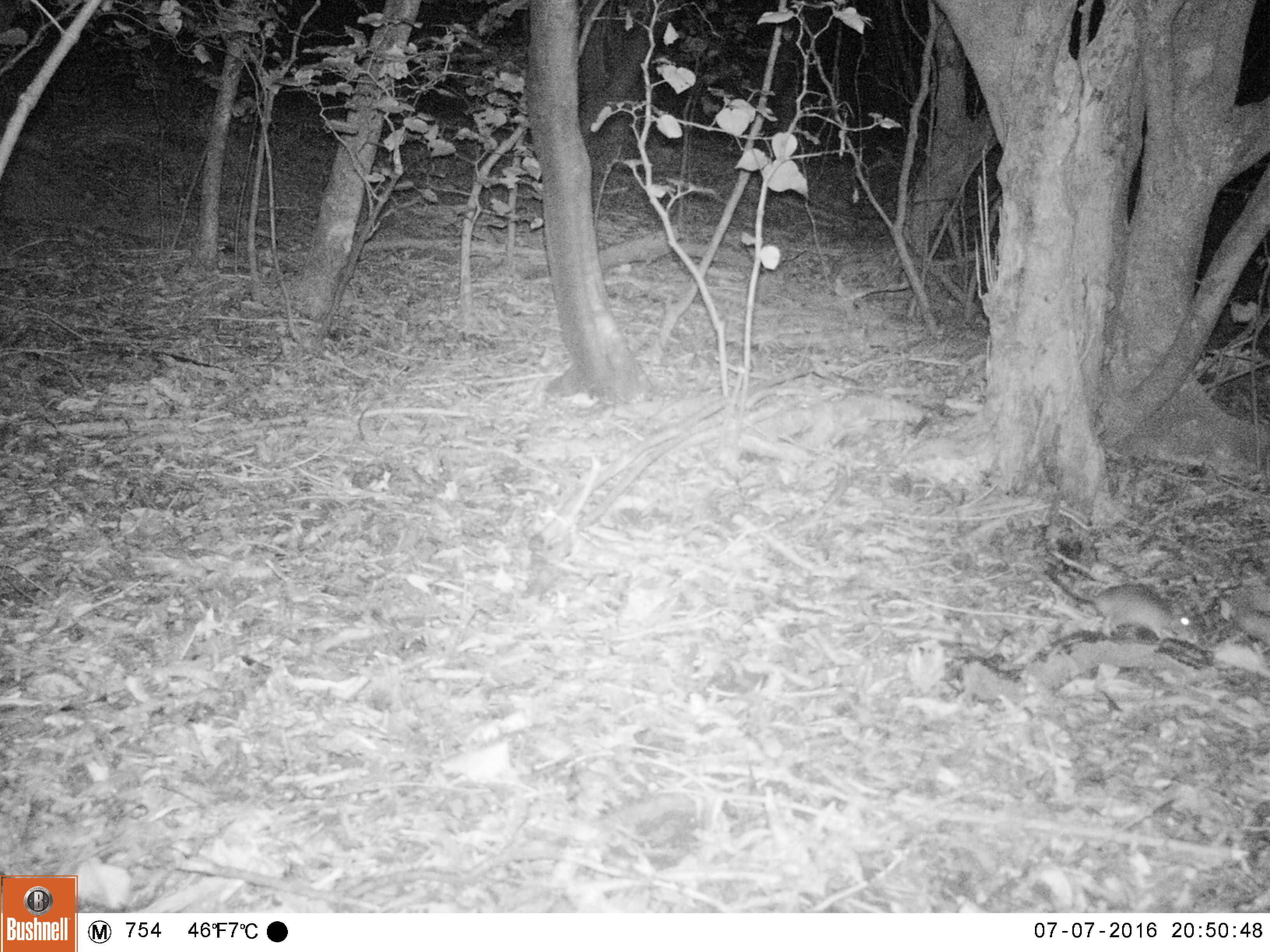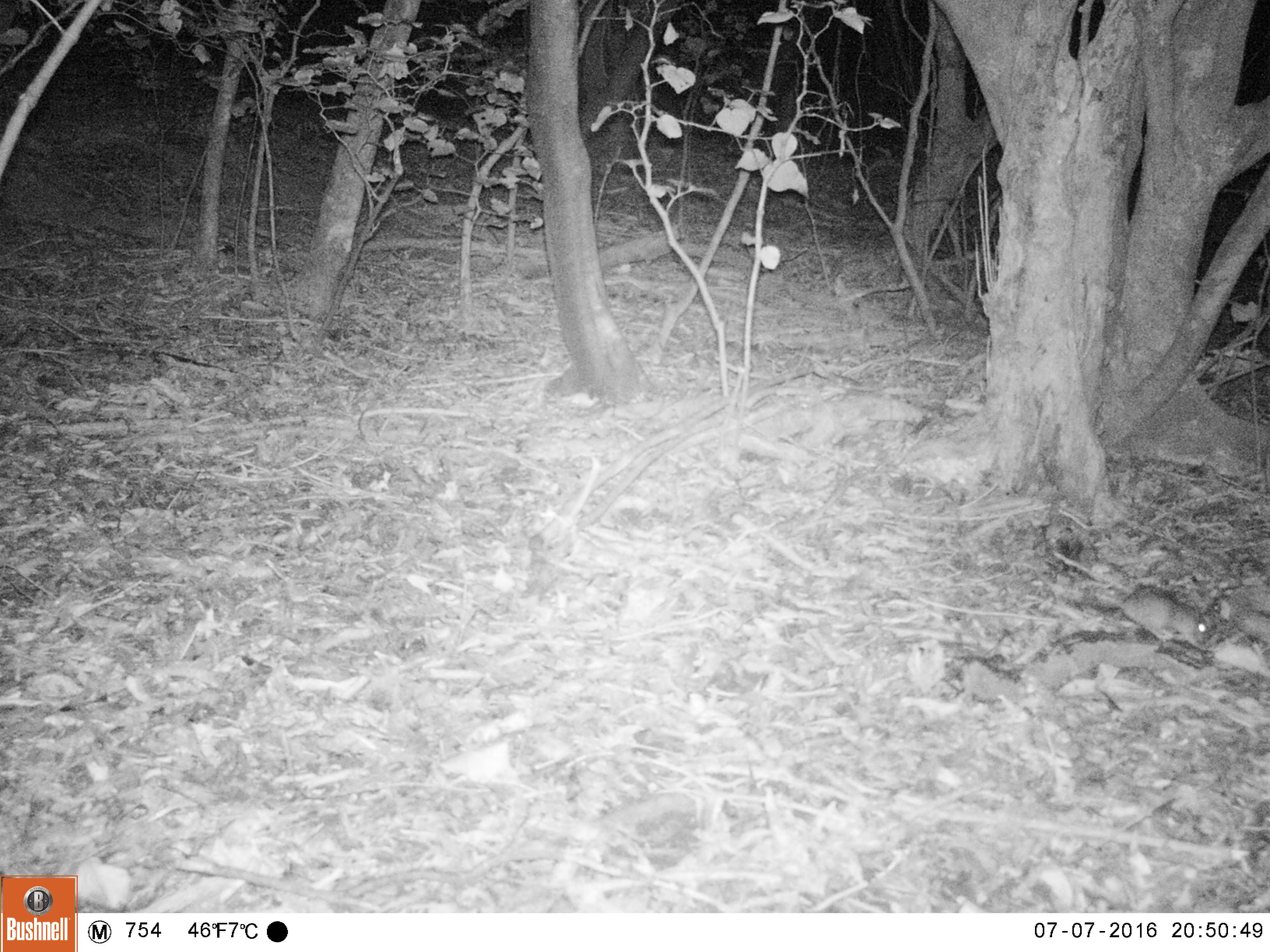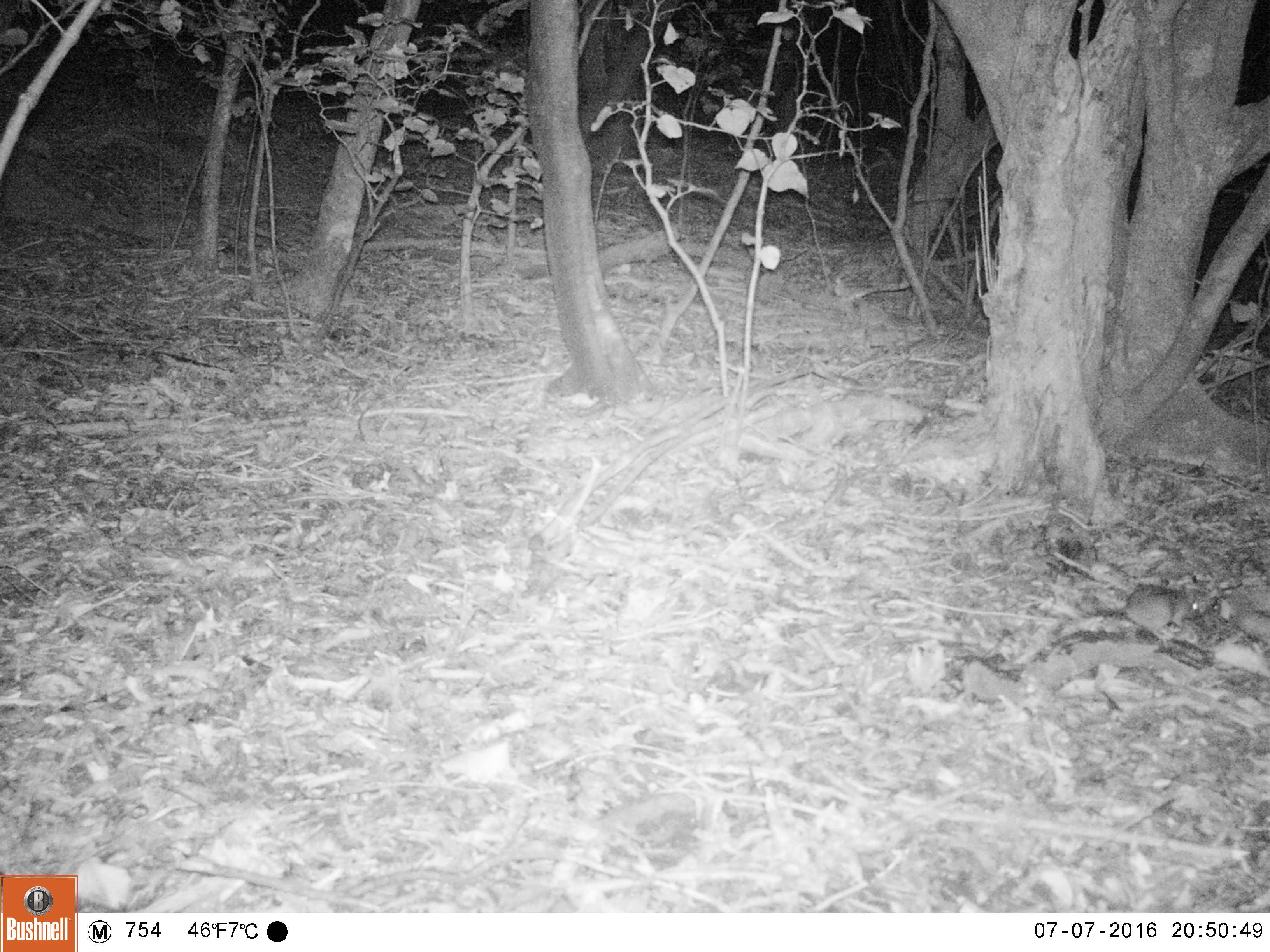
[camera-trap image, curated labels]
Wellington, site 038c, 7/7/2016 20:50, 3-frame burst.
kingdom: Animalia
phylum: Chordata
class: Mammalia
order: Rodentia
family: Muridae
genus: Rattus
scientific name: Rattus rattus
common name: ship rat